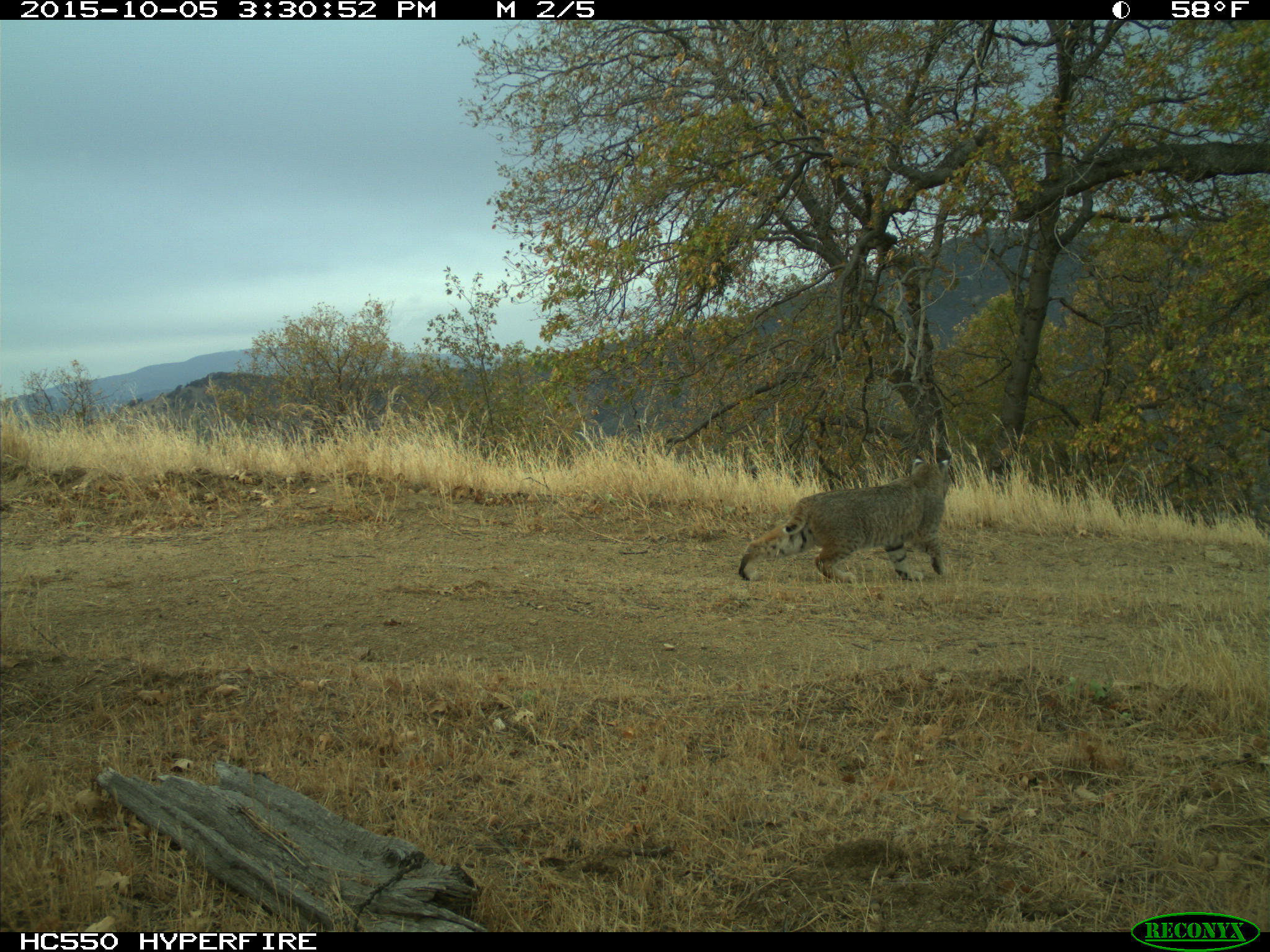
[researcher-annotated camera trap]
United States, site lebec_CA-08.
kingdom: Animalia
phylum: Chordata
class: Mammalia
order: Carnivora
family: Felidae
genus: Lynx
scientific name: Lynx rufus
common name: bobcat